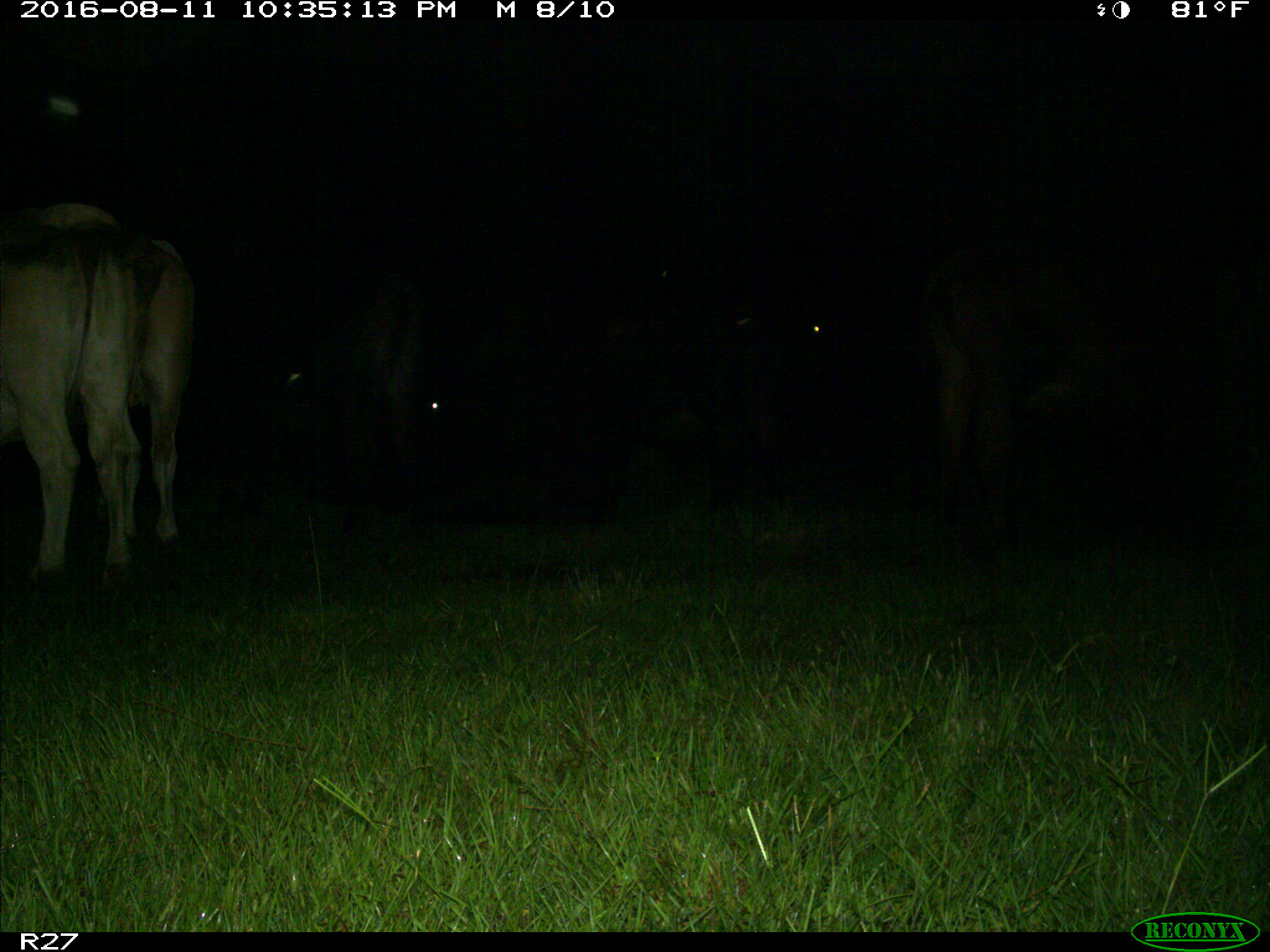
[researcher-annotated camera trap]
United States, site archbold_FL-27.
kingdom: Animalia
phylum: Chordata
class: Mammalia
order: Artiodactyla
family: Bovidae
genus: Bos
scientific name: Bos taurus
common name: domestic cow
Bos taurus (domestic cow).